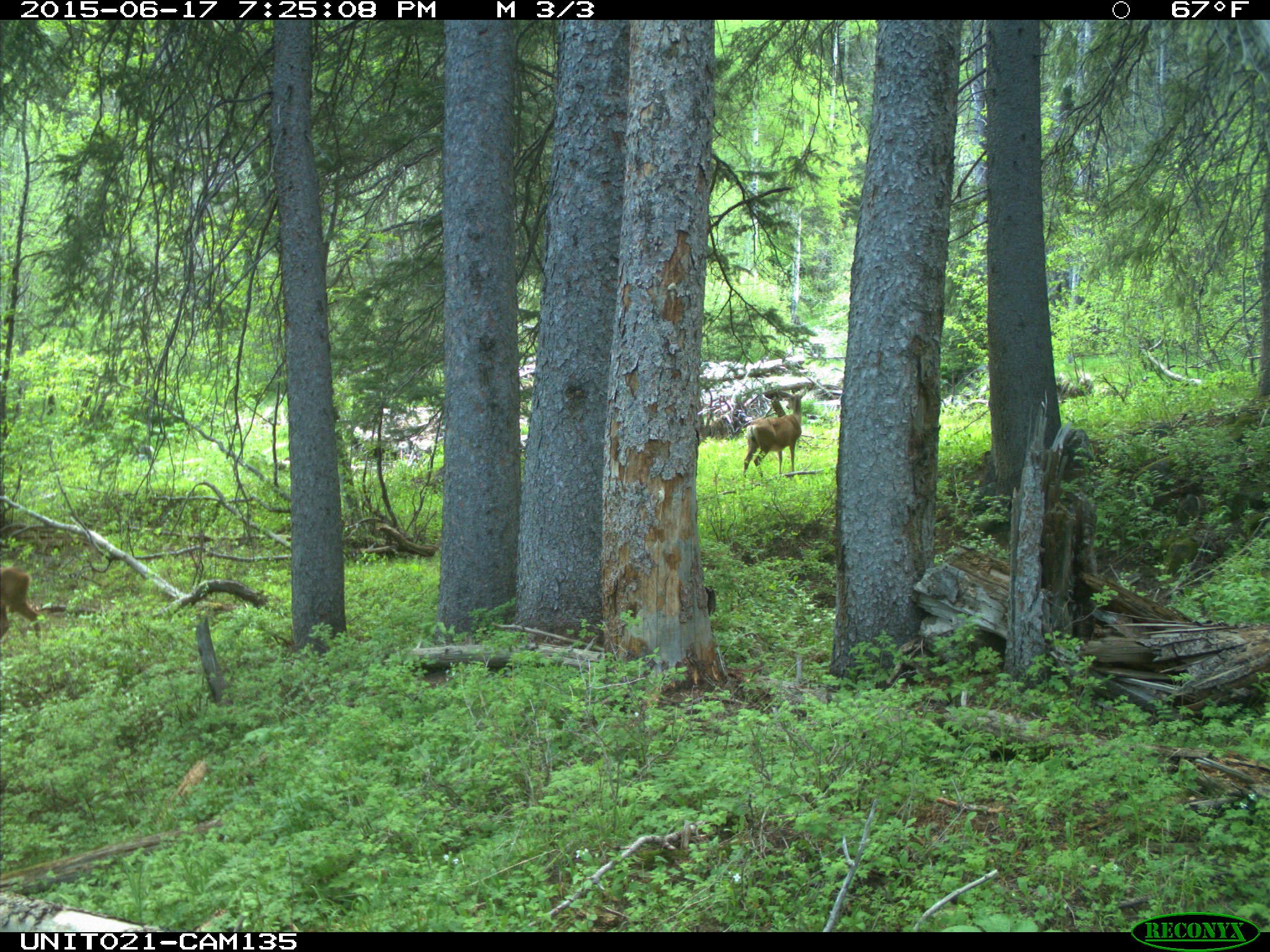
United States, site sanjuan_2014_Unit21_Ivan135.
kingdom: Animalia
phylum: Chordata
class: Mammalia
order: Artiodactyla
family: Cervidae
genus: Odocoileus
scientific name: Odocoileus hemionus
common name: mule deer